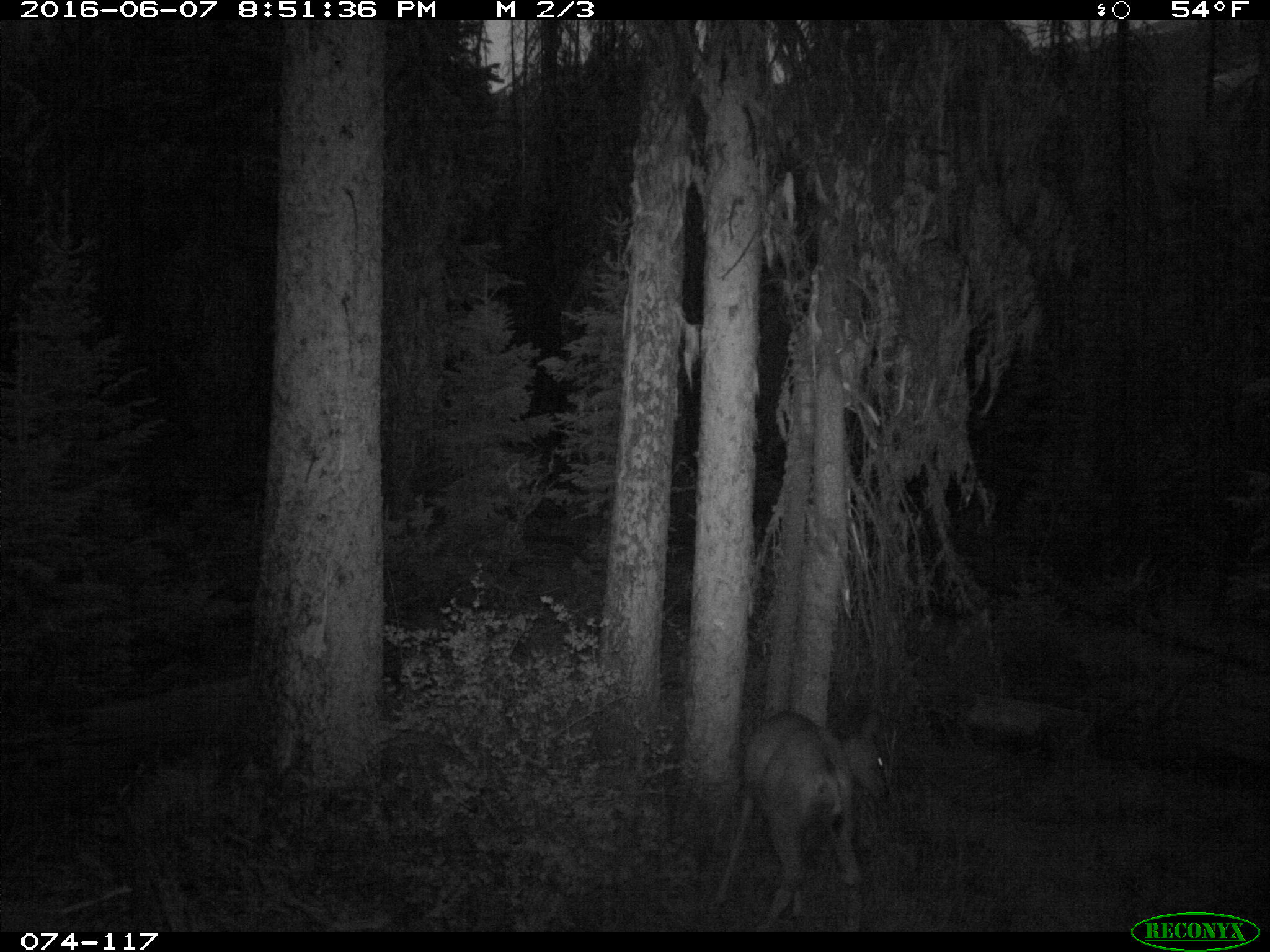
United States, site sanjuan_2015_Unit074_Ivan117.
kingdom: Animalia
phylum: Chordata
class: Mammalia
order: Artiodactyla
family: Cervidae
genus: Odocoileus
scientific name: Odocoileus hemionus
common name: mule deer